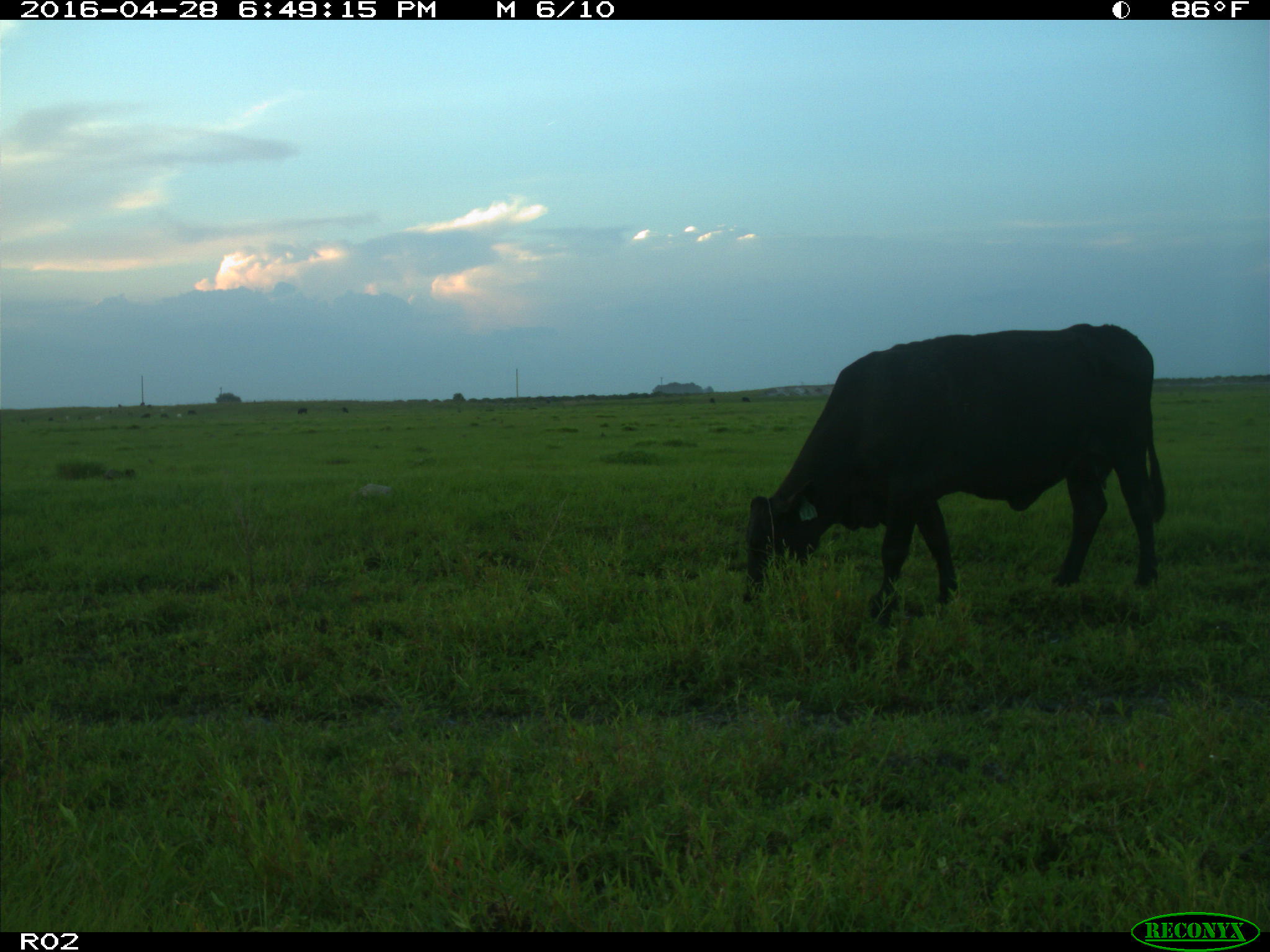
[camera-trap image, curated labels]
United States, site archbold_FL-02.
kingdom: Animalia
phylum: Chordata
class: Mammalia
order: Artiodactyla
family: Bovidae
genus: Bos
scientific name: Bos taurus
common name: domestic cow